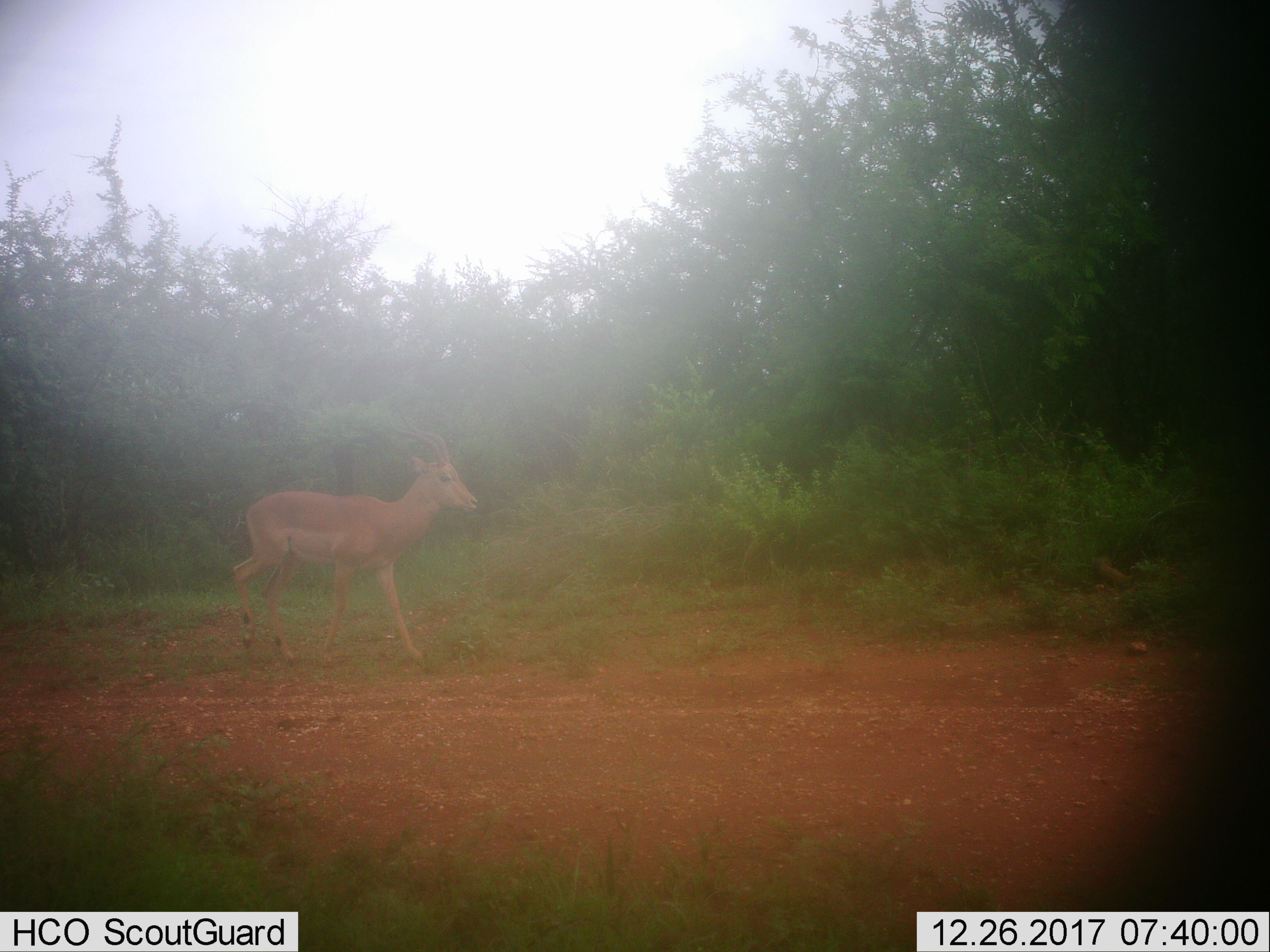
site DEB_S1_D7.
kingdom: Animalia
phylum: Chordata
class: Mammalia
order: Artiodactyla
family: Bovidae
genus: Aepyceros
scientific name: Aepyceros melampus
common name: impala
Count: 1.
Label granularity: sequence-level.